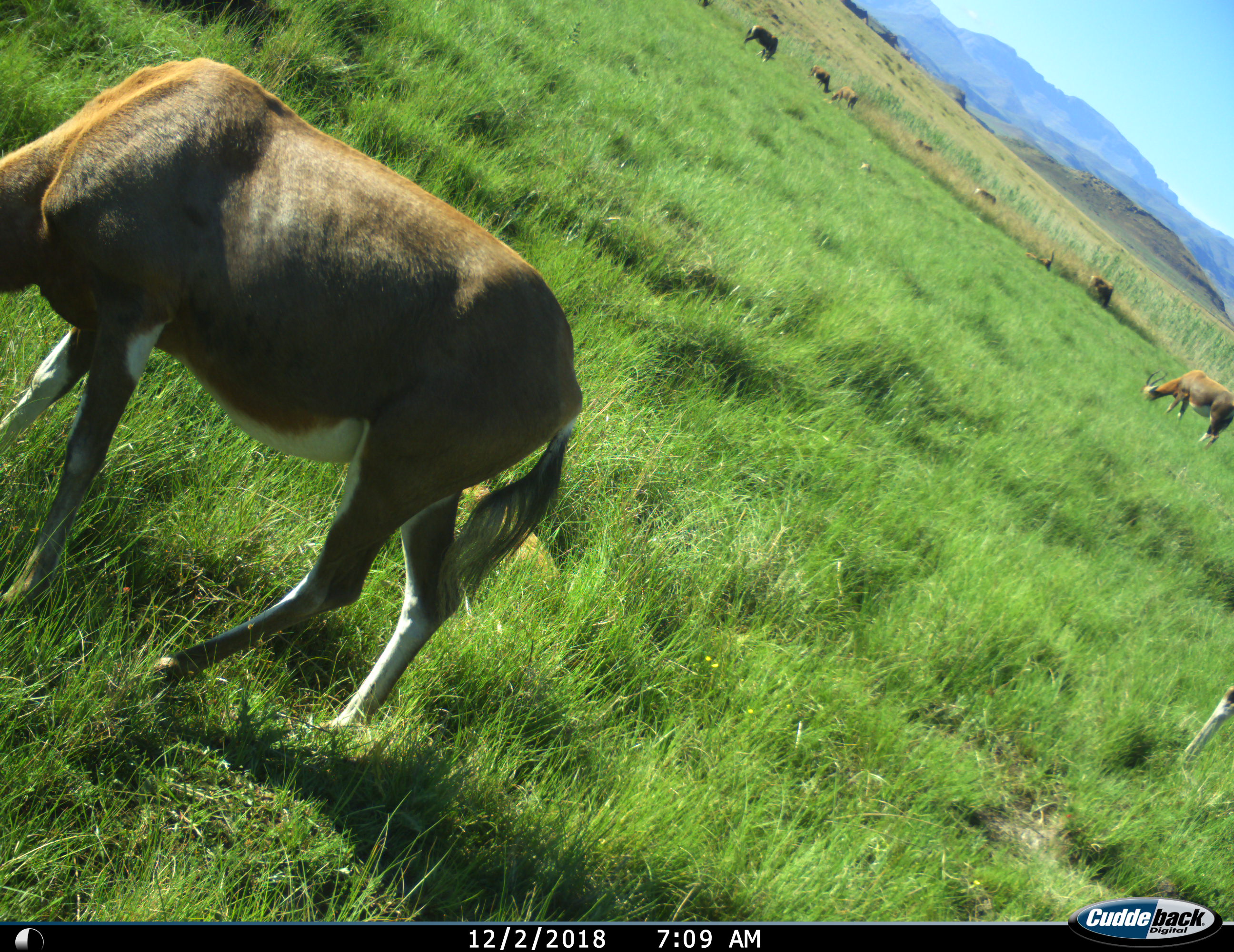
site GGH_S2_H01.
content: unidentified animal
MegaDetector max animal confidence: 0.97